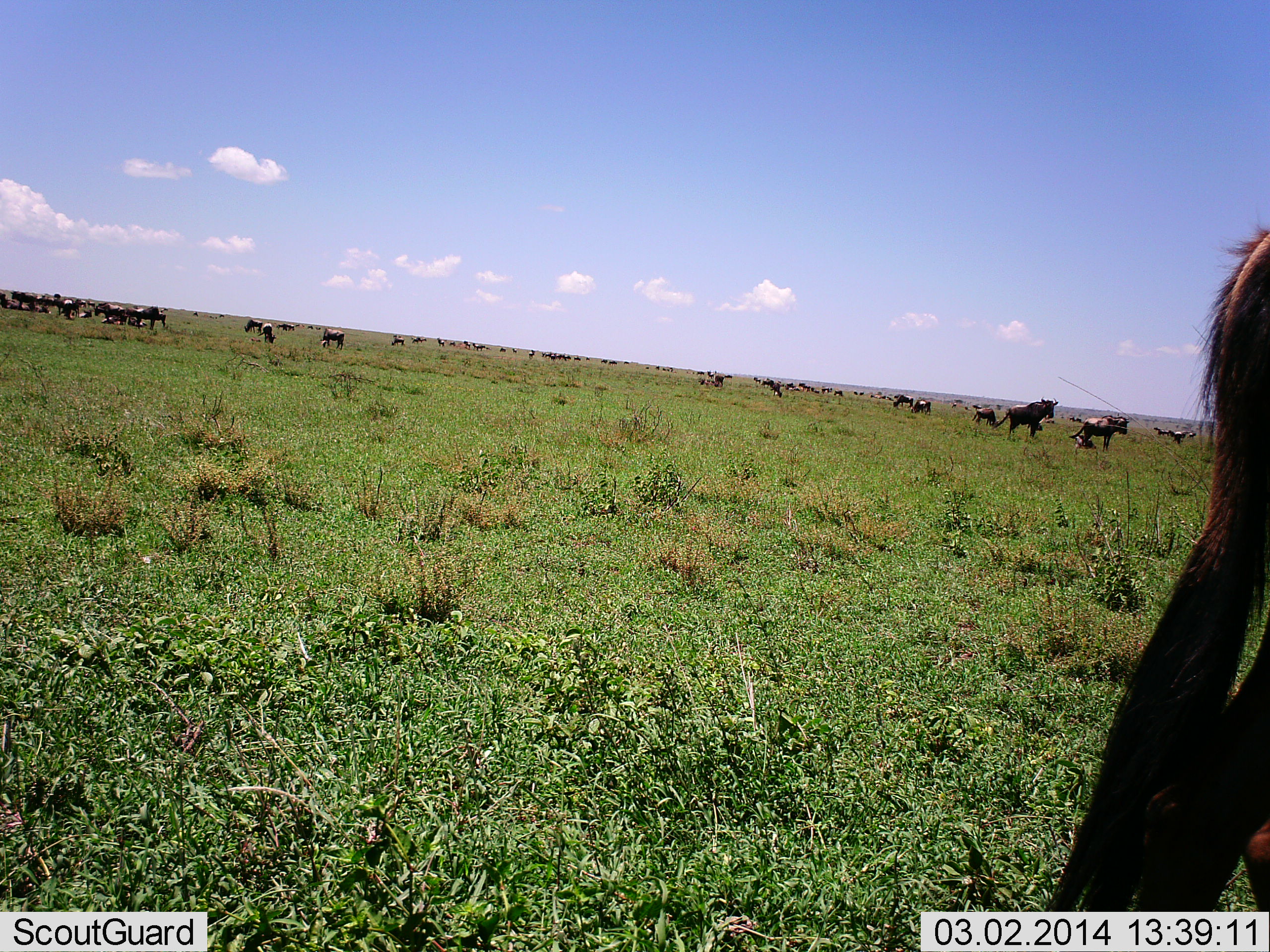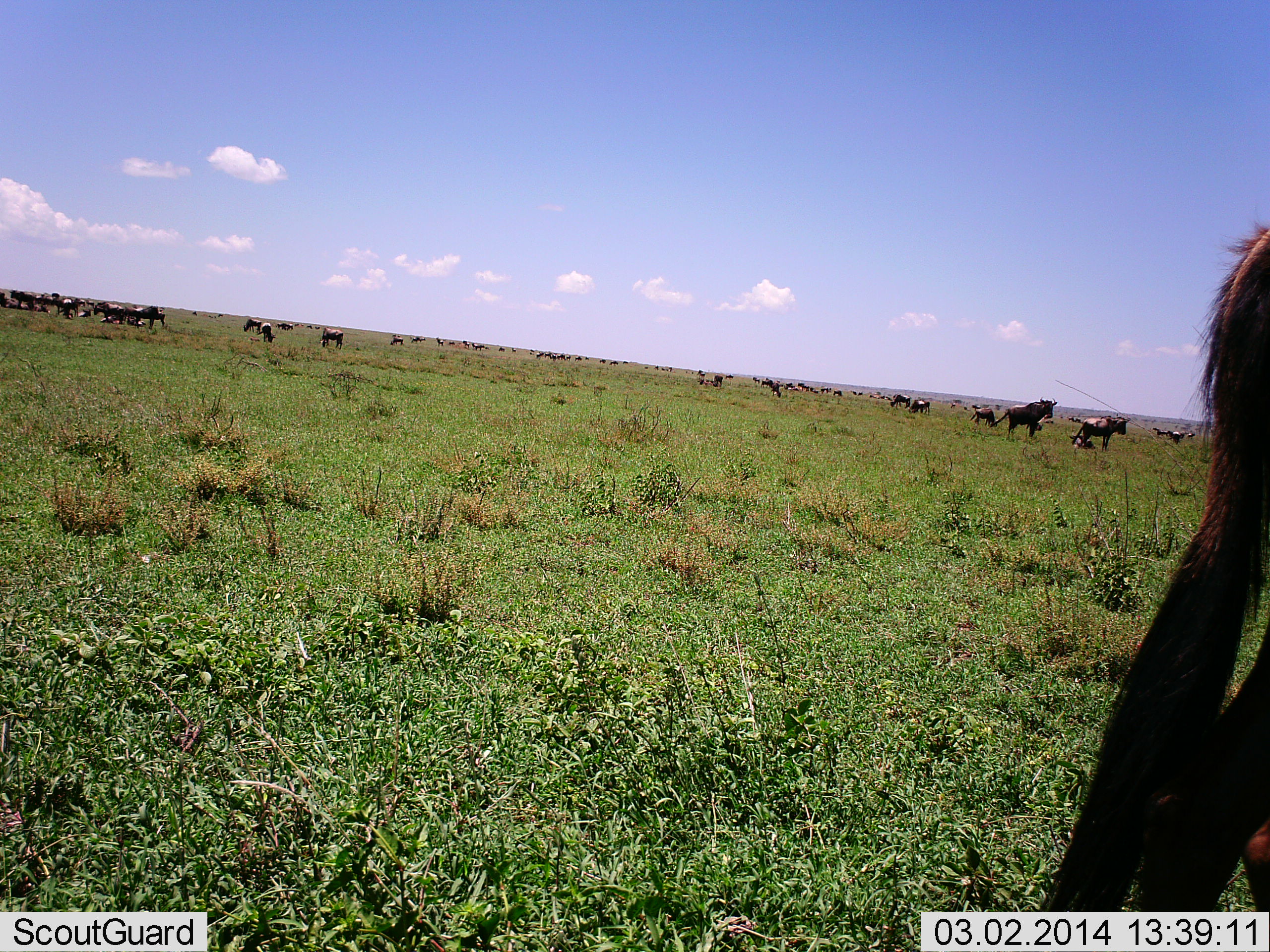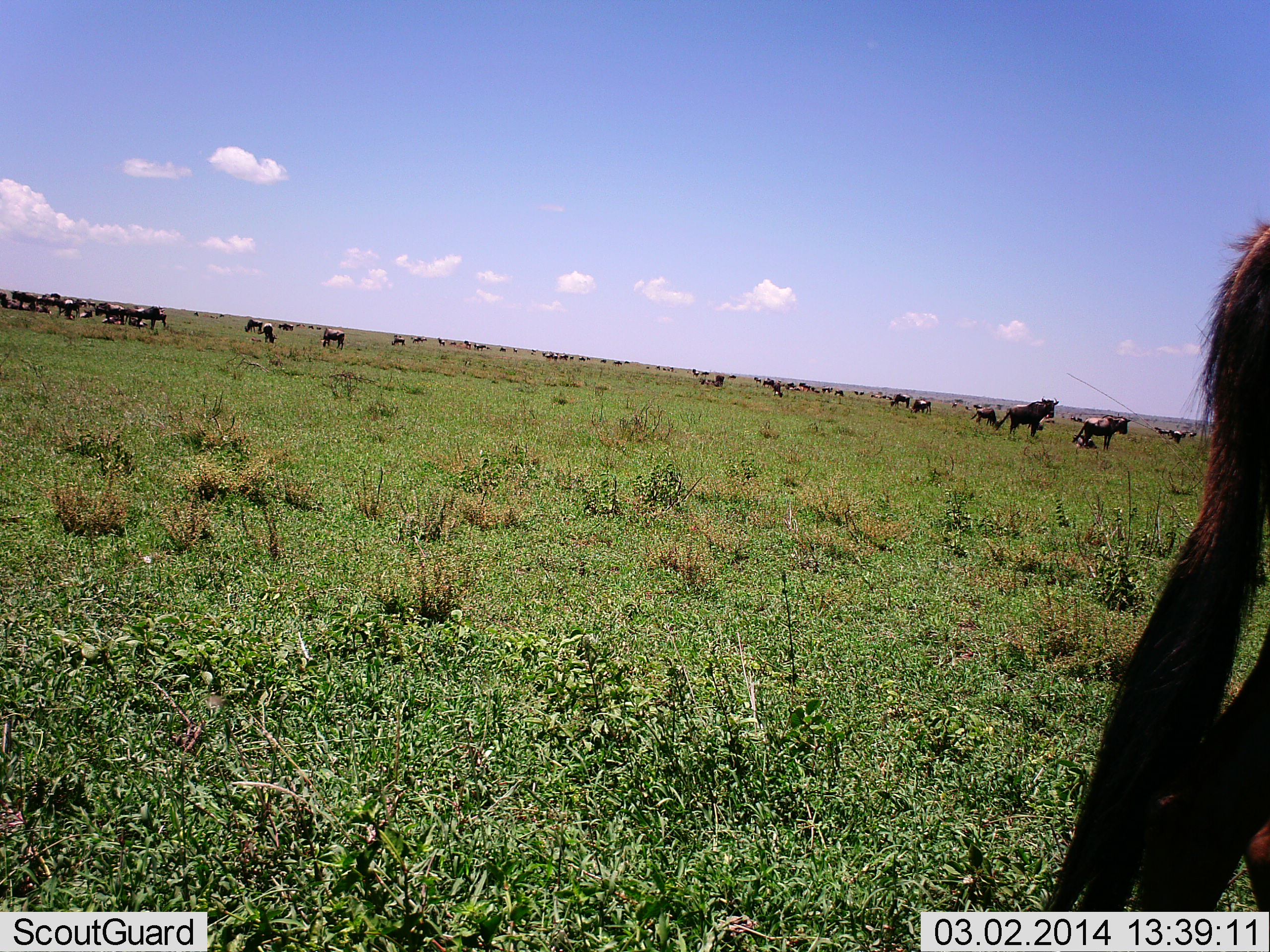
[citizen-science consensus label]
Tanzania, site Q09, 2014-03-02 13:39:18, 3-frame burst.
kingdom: Animalia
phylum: Chordata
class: Mammalia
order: Artiodactyla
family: Bovidae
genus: Connochaetes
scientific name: Connochaetes taurinus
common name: blue wildebeest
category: wildebeest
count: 11-50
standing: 60%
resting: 10%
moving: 50%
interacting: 0%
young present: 0%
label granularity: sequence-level